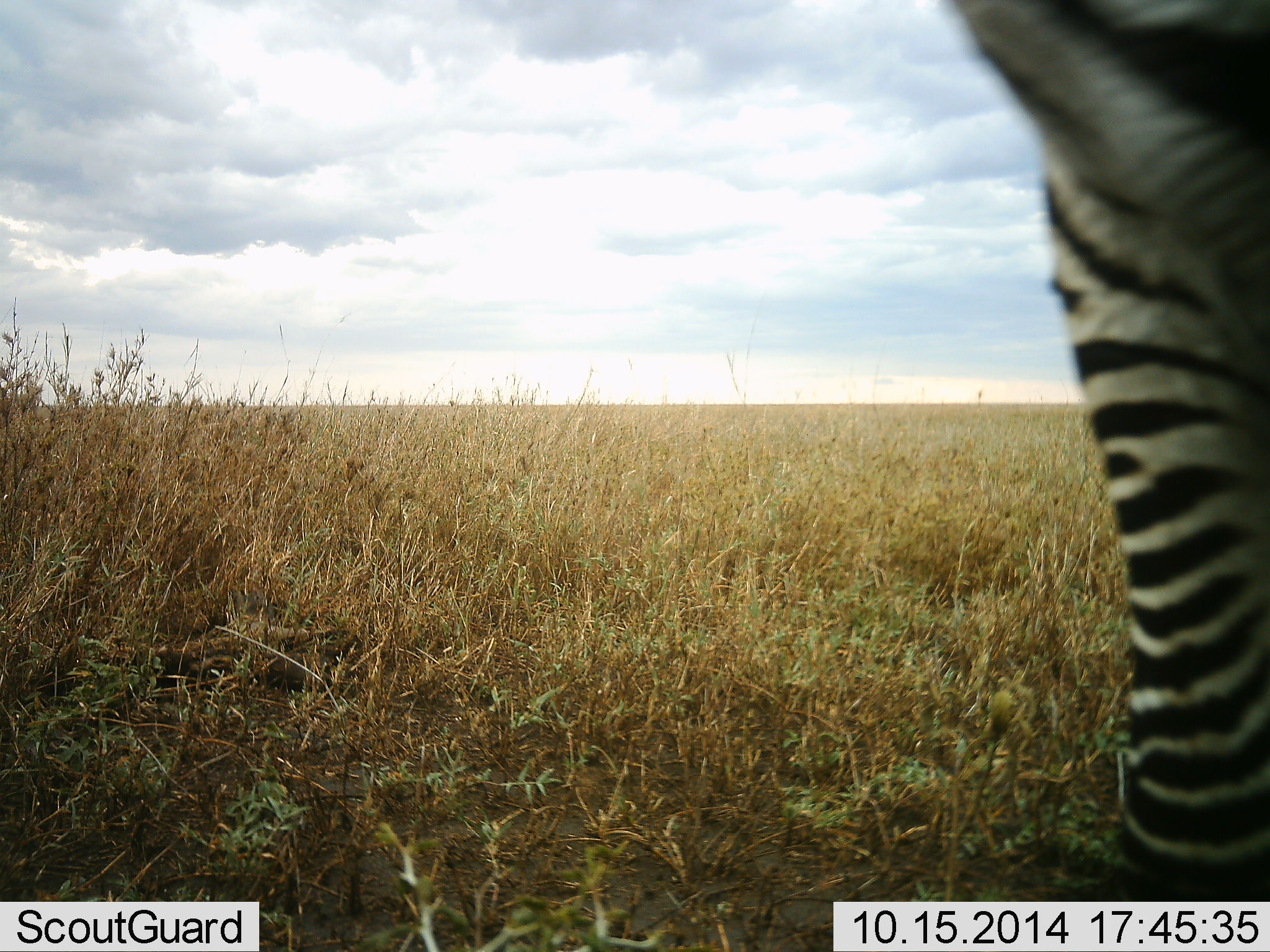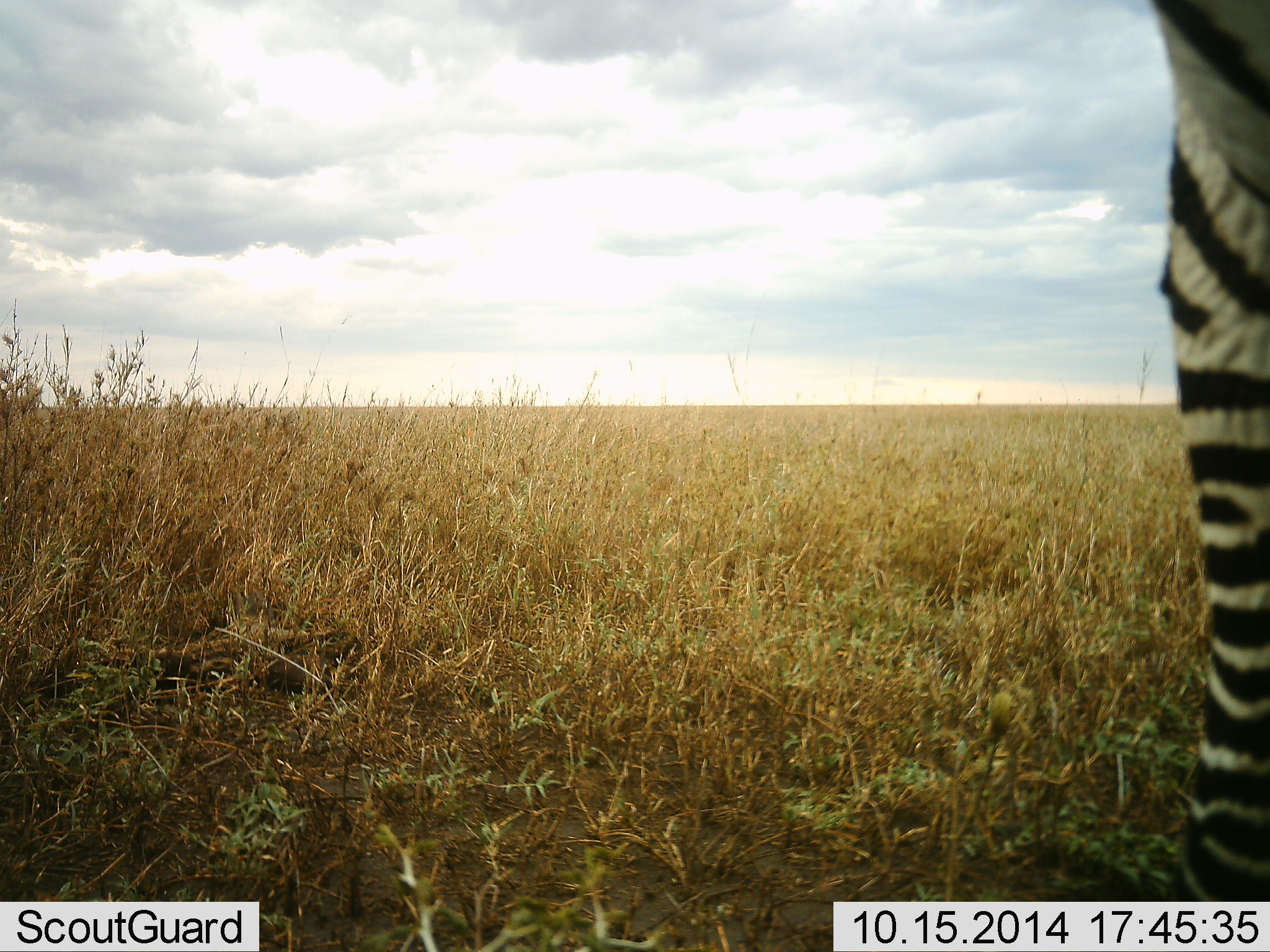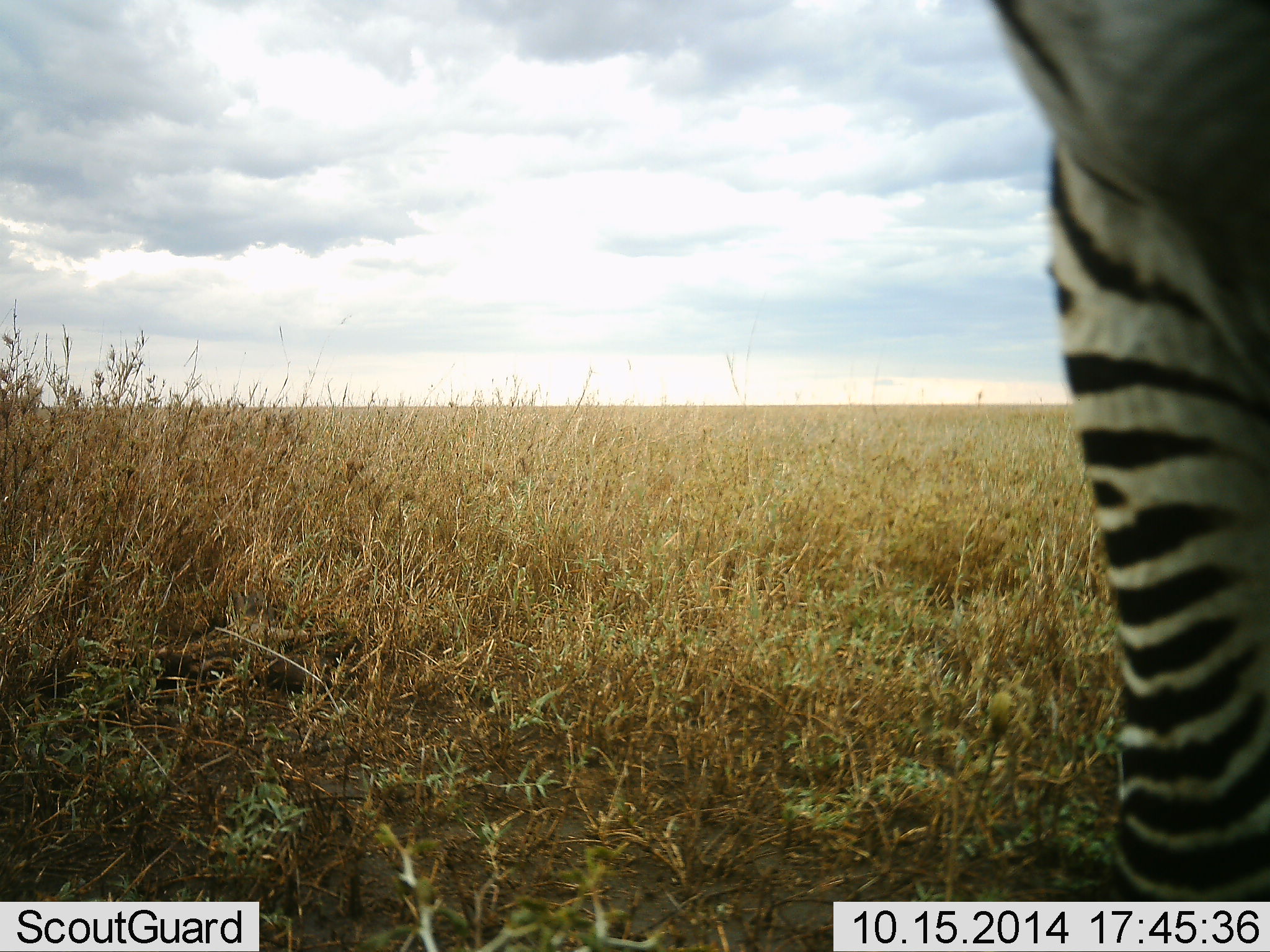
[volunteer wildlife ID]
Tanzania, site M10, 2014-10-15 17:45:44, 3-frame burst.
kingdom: Animalia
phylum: Chordata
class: Mammalia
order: Perissodactyla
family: Equidae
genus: Equus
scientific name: Equus quagga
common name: plains zebra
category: zebra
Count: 1.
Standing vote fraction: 100%.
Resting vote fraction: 0%.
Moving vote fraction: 10%.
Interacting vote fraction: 0%.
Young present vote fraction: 0%.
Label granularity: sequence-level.